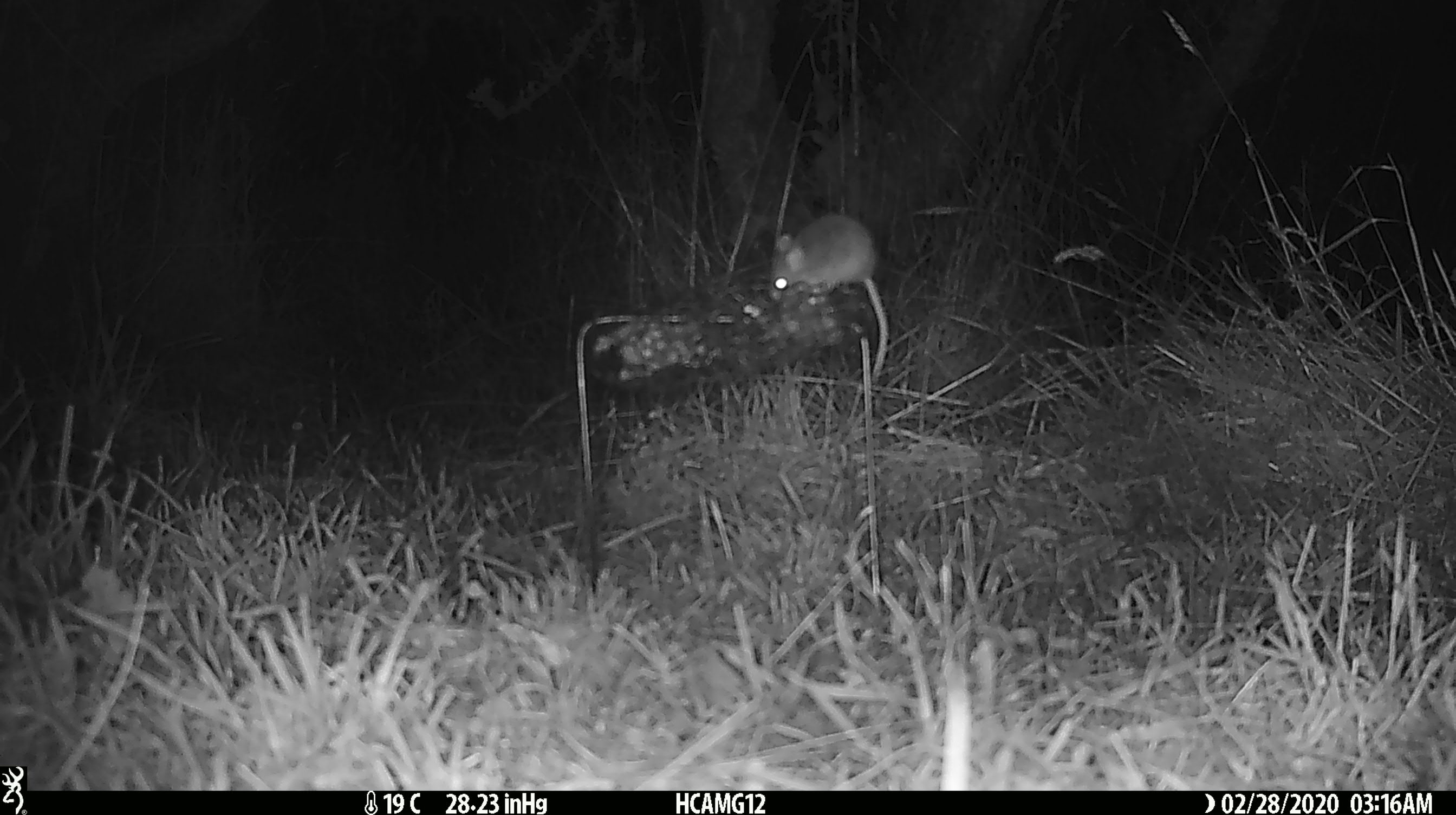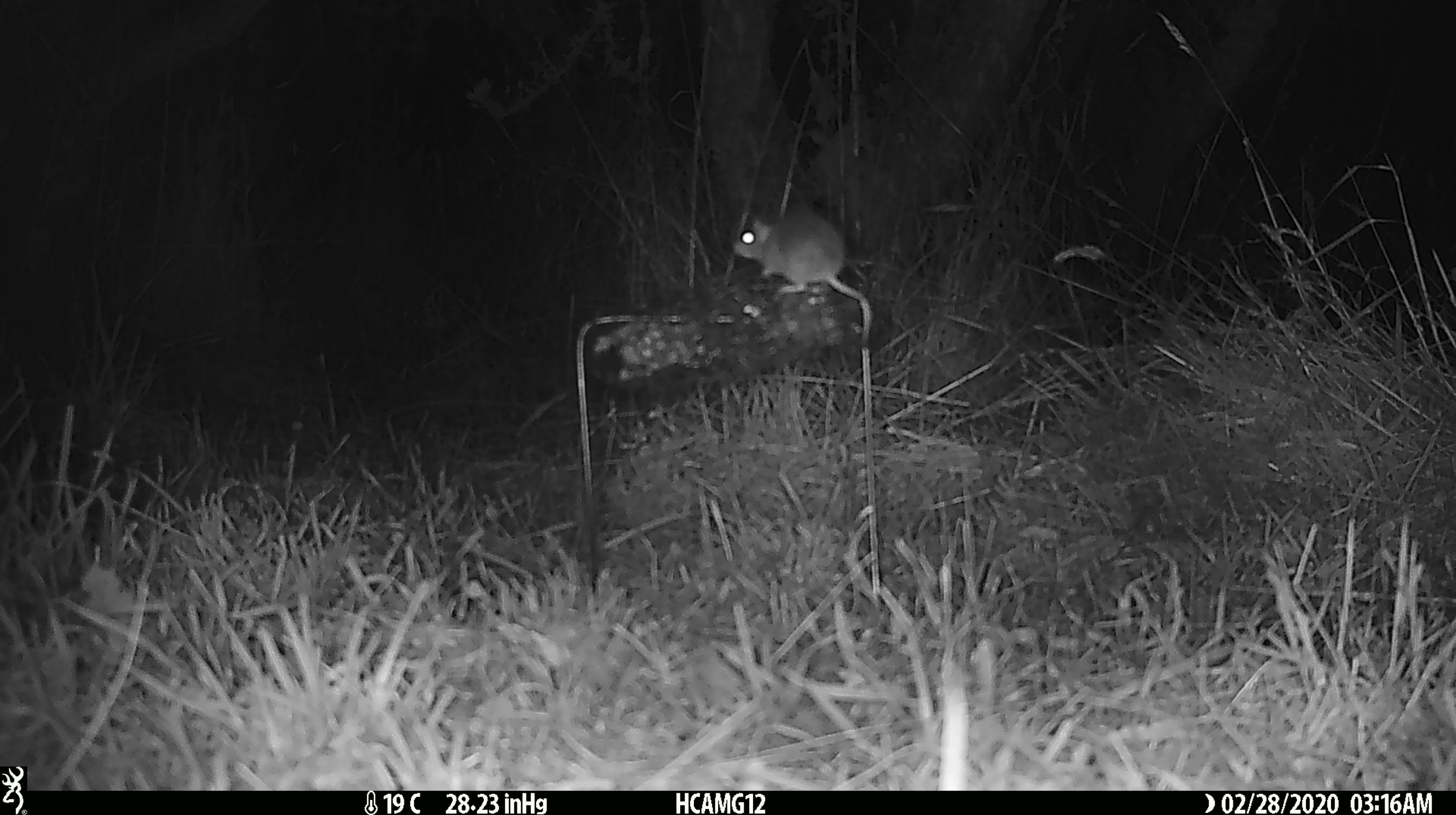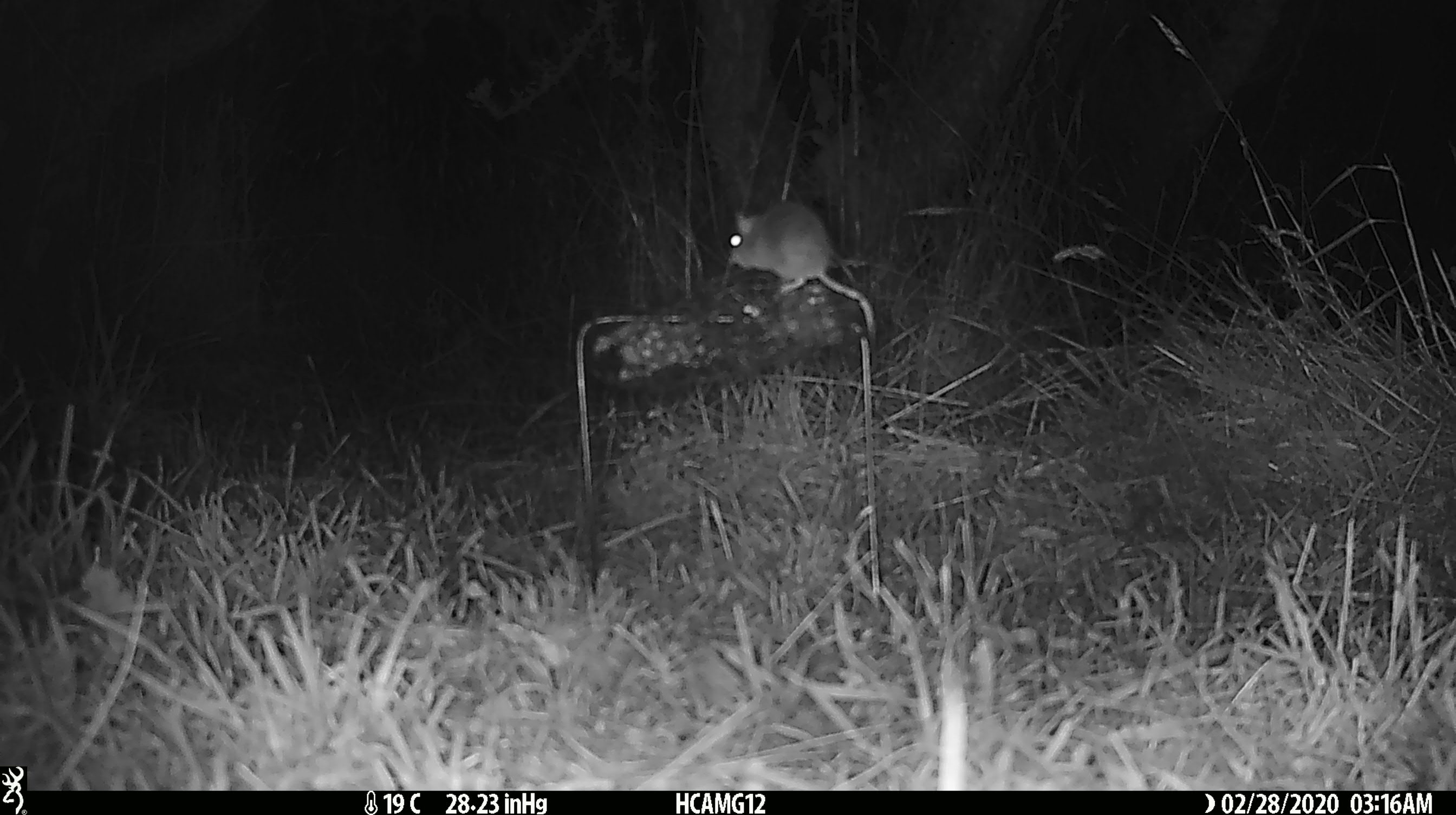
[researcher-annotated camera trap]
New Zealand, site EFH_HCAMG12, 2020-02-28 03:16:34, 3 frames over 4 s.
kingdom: Animalia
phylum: Chordata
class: Mammalia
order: Rodentia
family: Muridae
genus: Mus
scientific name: Mus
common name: mouse